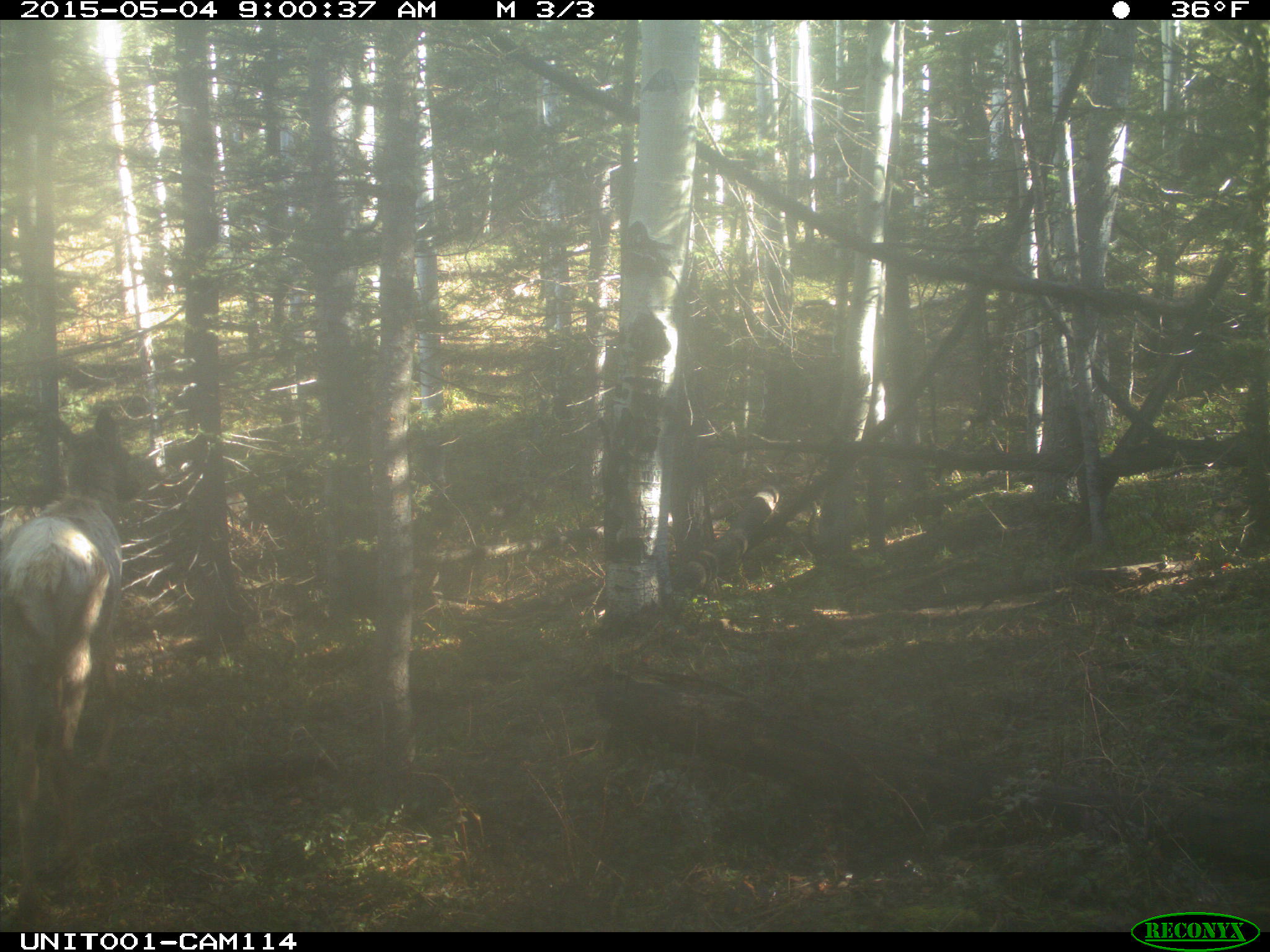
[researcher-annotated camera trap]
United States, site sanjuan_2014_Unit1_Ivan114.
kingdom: Animalia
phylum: Chordata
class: Mammalia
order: Artiodactyla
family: Cervidae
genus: Cervus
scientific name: Cervus elaphus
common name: red deer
Cervus elaphus (red deer).